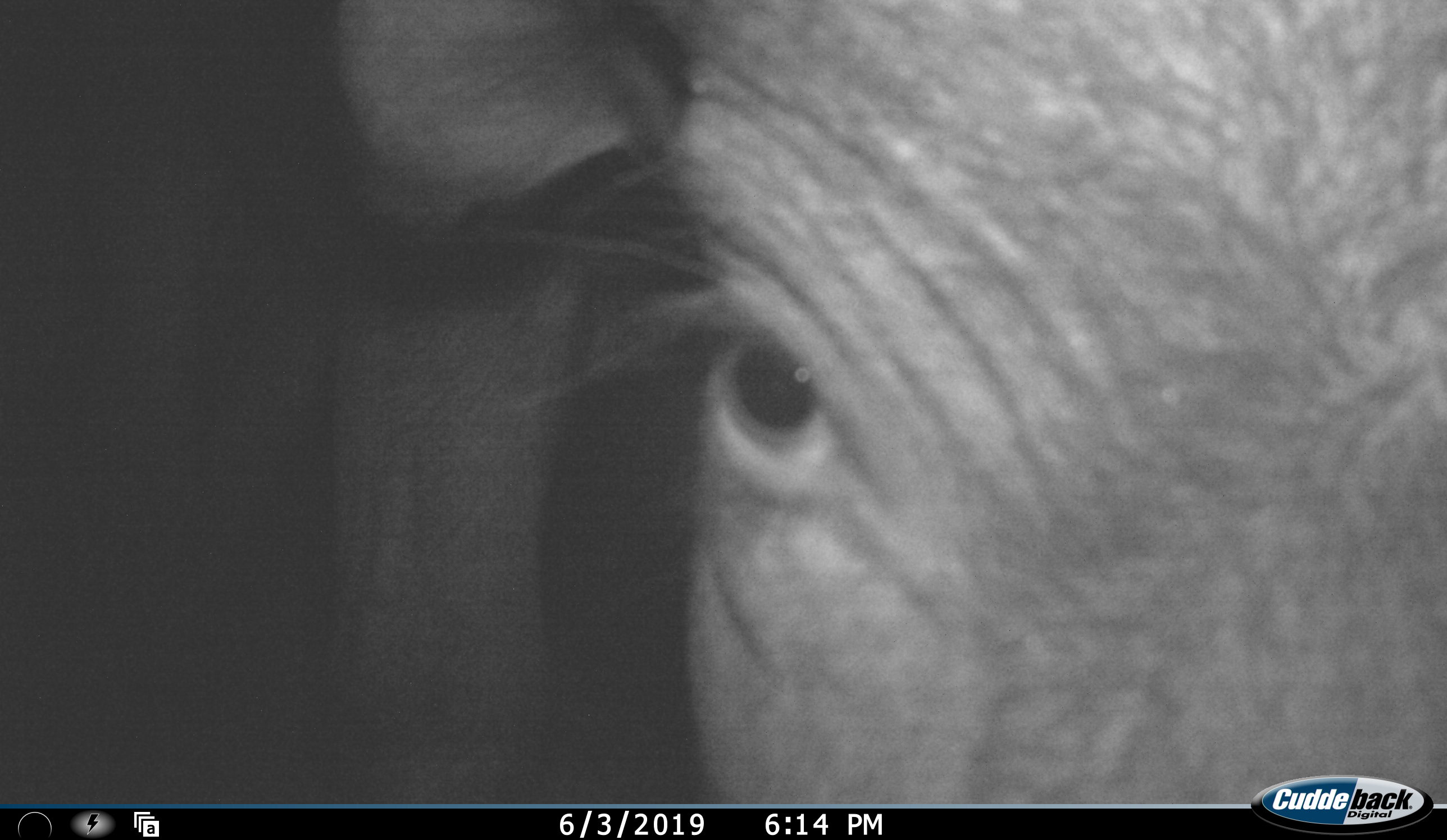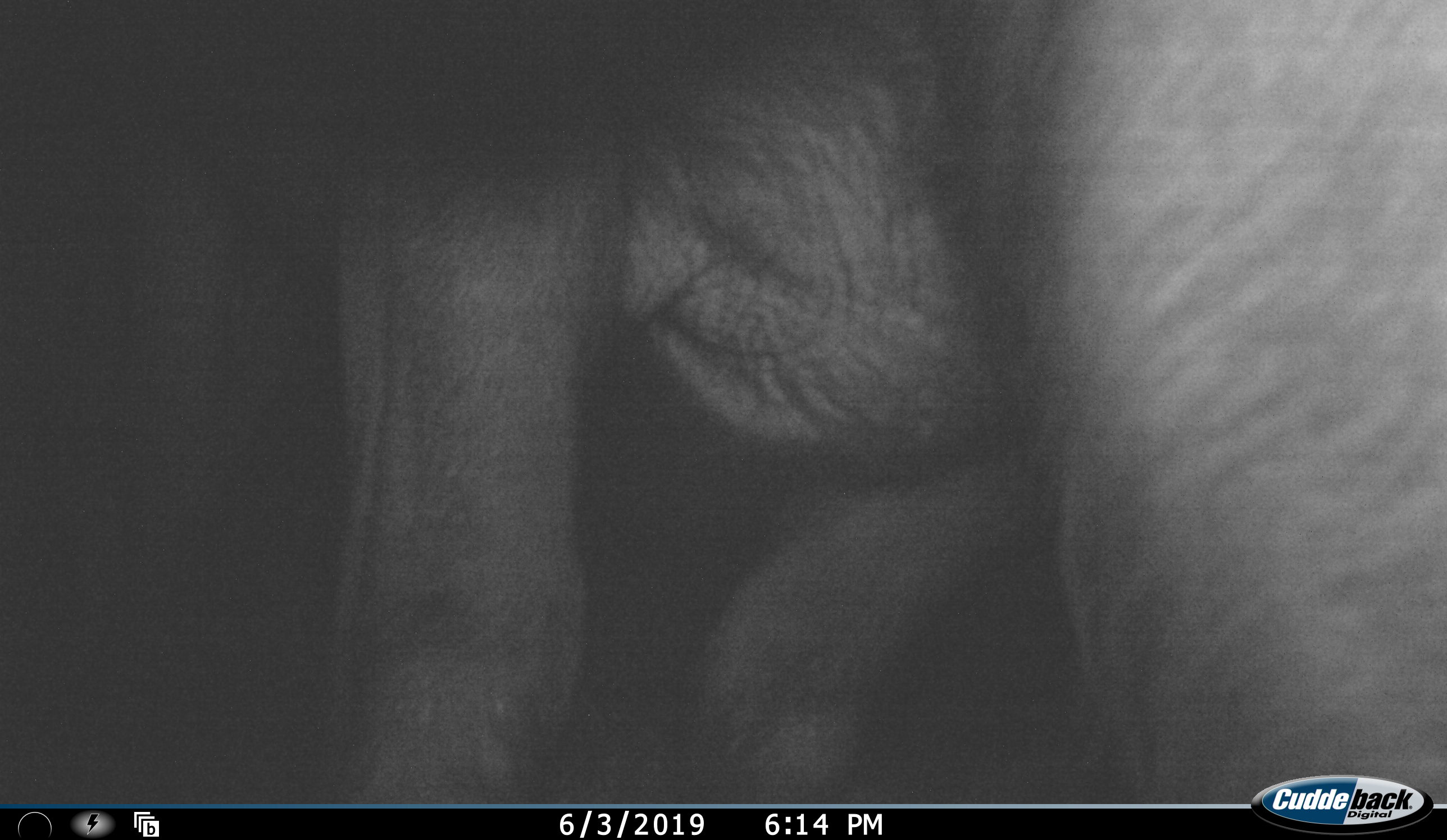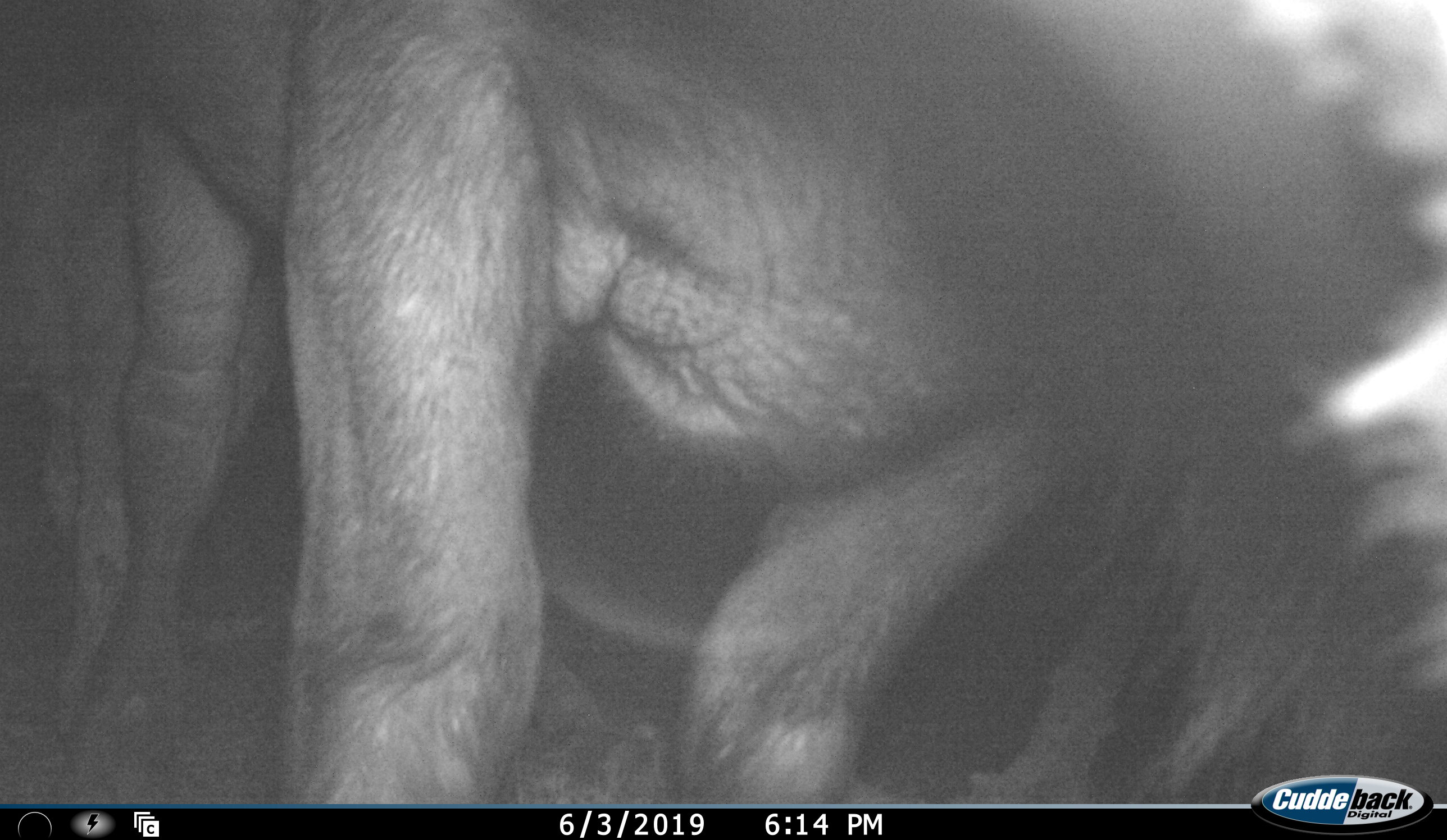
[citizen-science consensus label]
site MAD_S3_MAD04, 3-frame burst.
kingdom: Animalia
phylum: Chordata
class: Mammalia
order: Artiodactyla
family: Bovidae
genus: Syncerus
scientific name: Syncerus caffer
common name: african buffalo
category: buffalo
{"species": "buffalo (african buffalo) (Syncerus caffer)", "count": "2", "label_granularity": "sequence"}